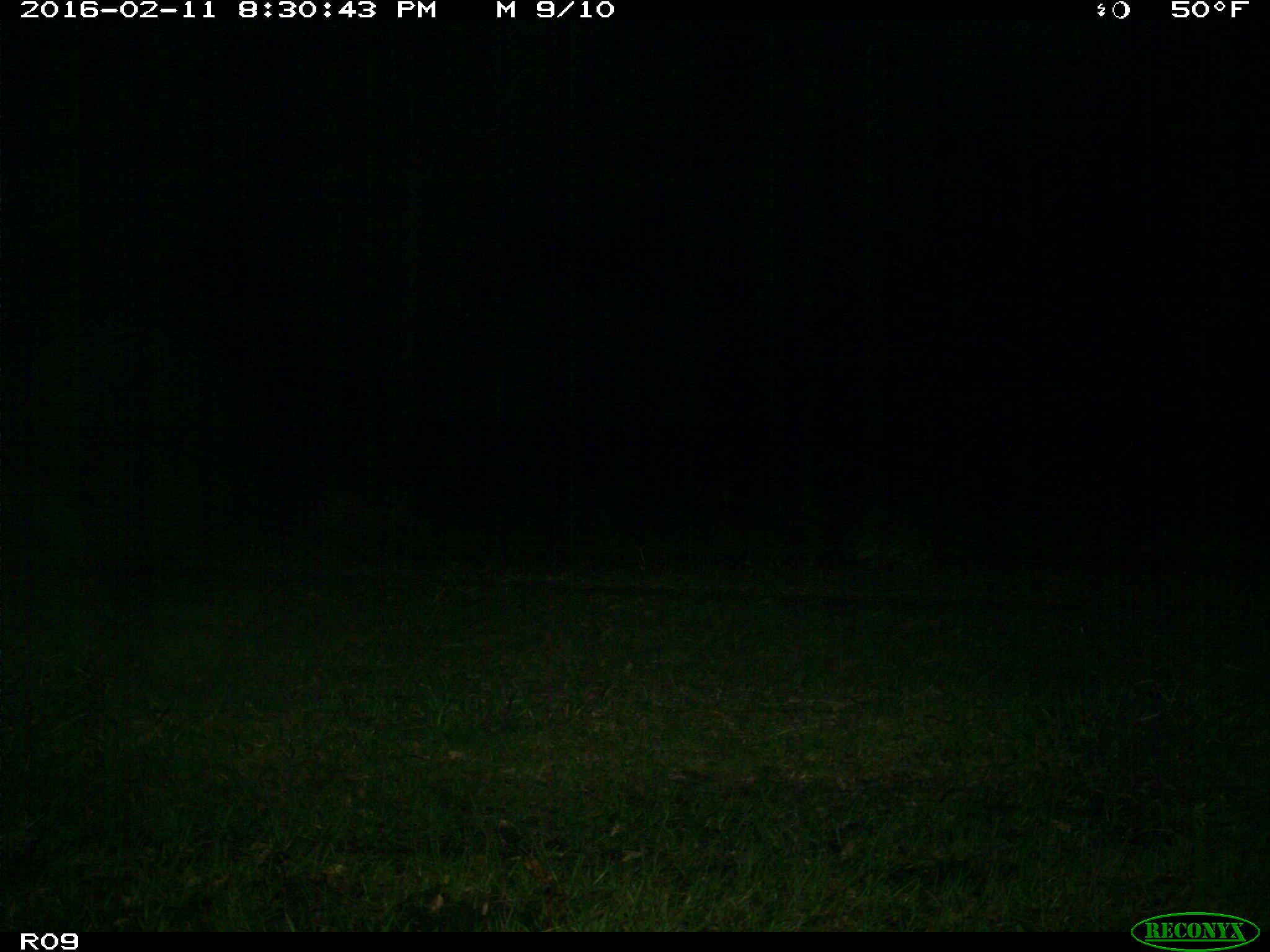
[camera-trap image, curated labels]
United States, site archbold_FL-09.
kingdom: Animalia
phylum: Chordata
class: Mammalia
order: Carnivora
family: Procyonidae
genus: Procyon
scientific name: Procyon lotor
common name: common raccoon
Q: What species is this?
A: Procyon lotor (common raccoon).